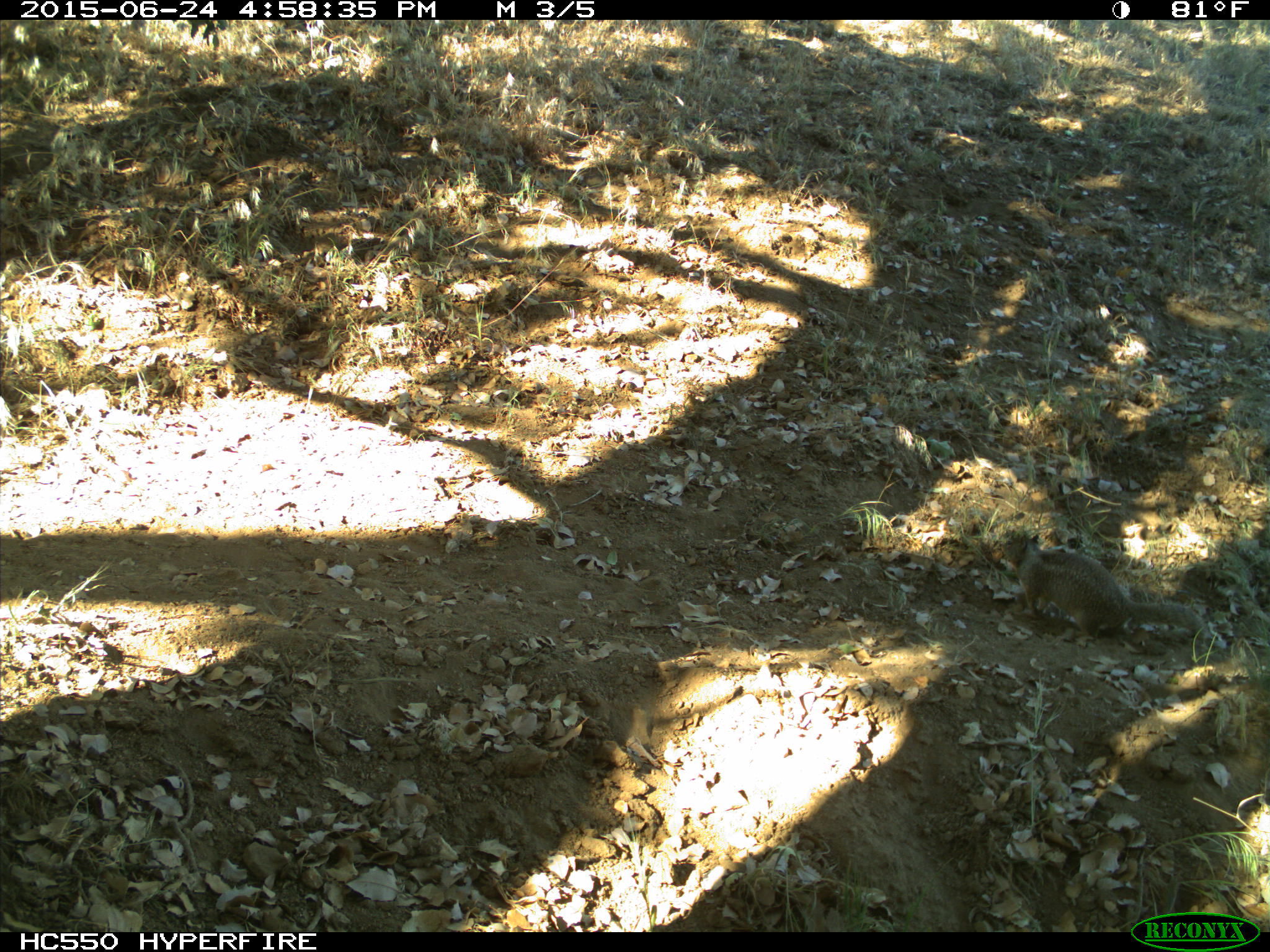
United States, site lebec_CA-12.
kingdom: Animalia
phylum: Chordata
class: Mammalia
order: Rodentia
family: Sciuridae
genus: Otospermophilus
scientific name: Otospermophilus beecheyi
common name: california ground squirrel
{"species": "Otospermophilus beecheyi (california ground squirrel)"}